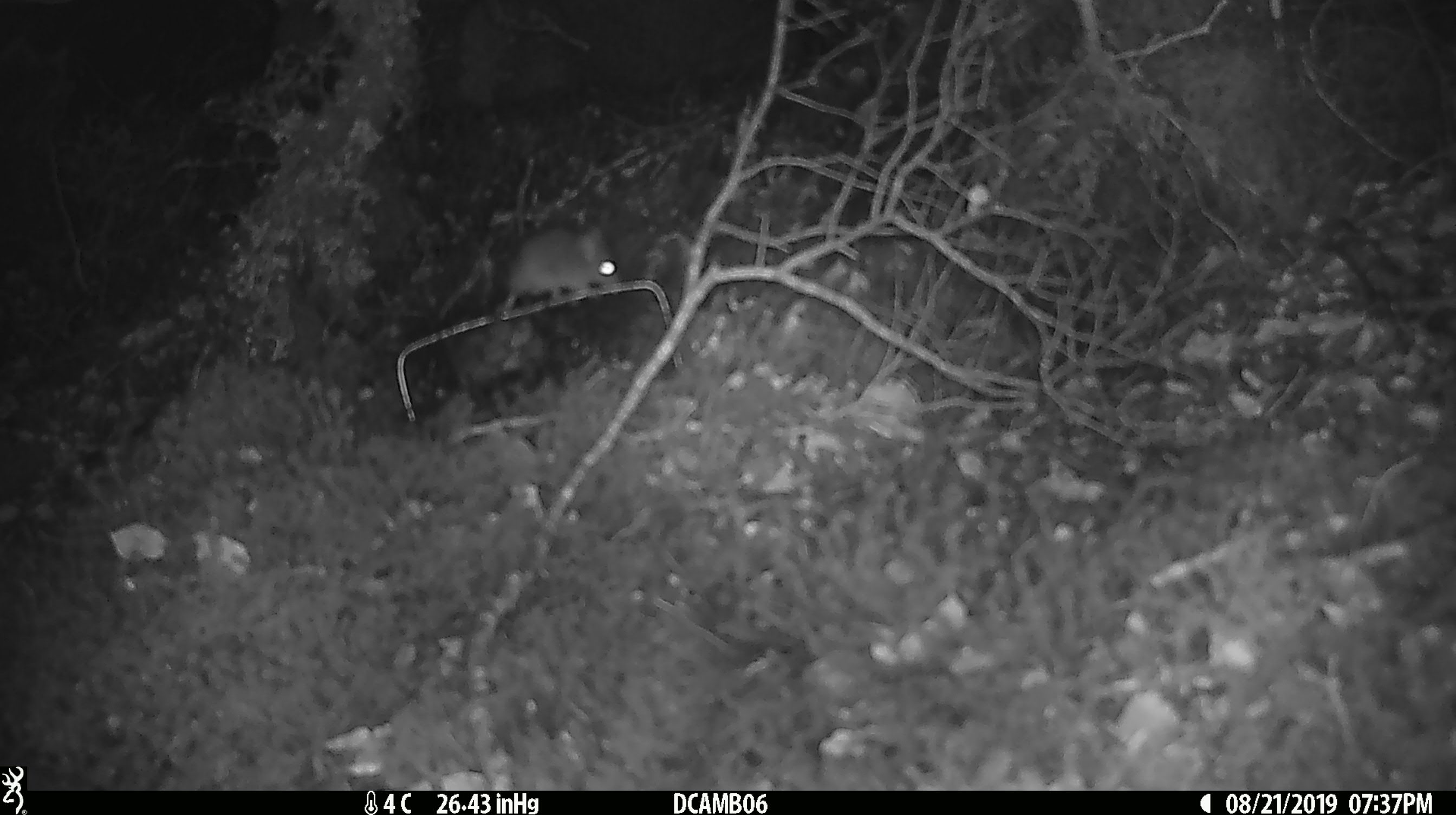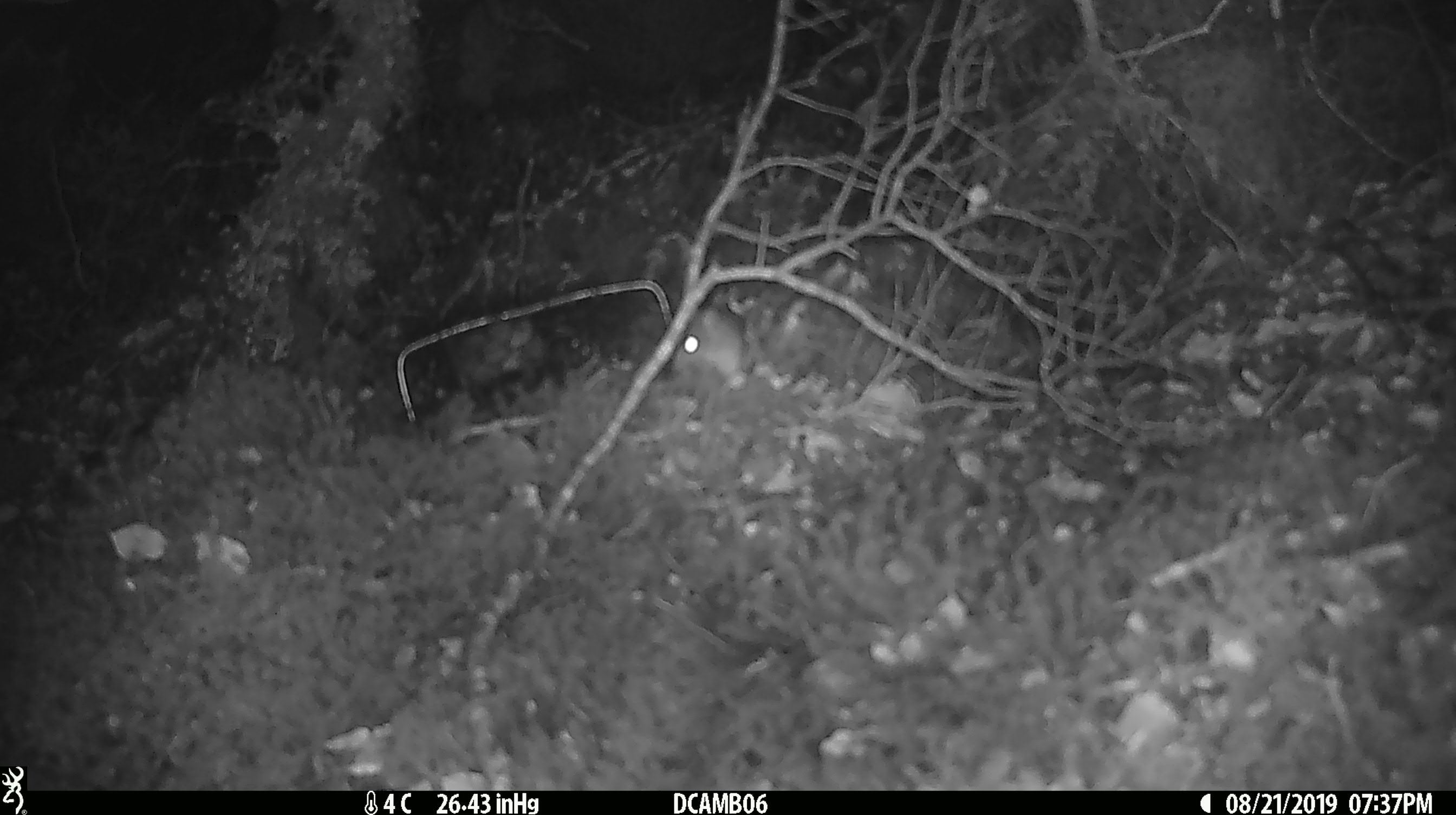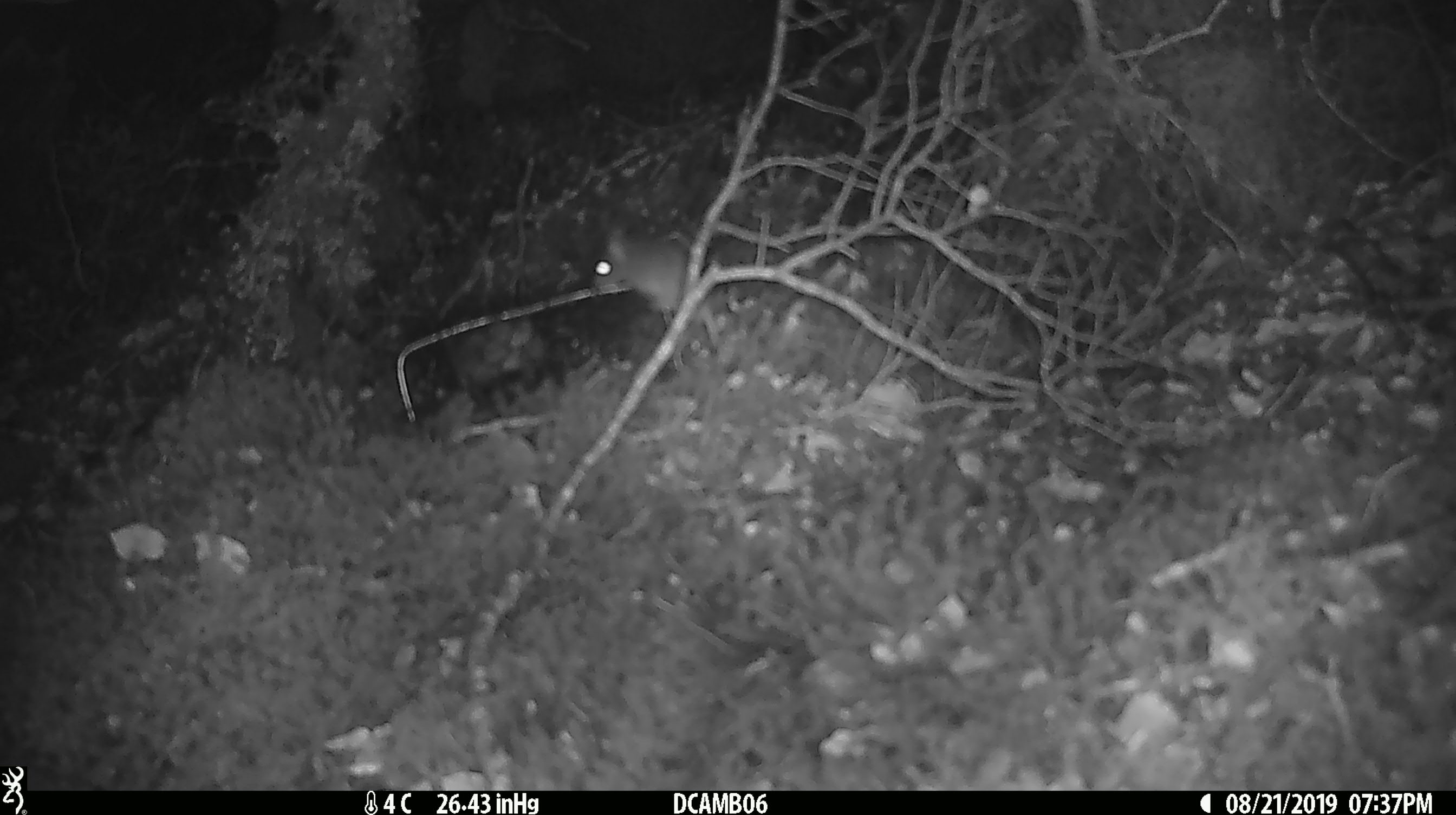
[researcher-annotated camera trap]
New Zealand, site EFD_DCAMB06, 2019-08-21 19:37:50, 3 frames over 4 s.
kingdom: Animalia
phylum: Chordata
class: Mammalia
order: Rodentia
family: Muridae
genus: Mus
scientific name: Mus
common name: mouse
Mouse (Mus).